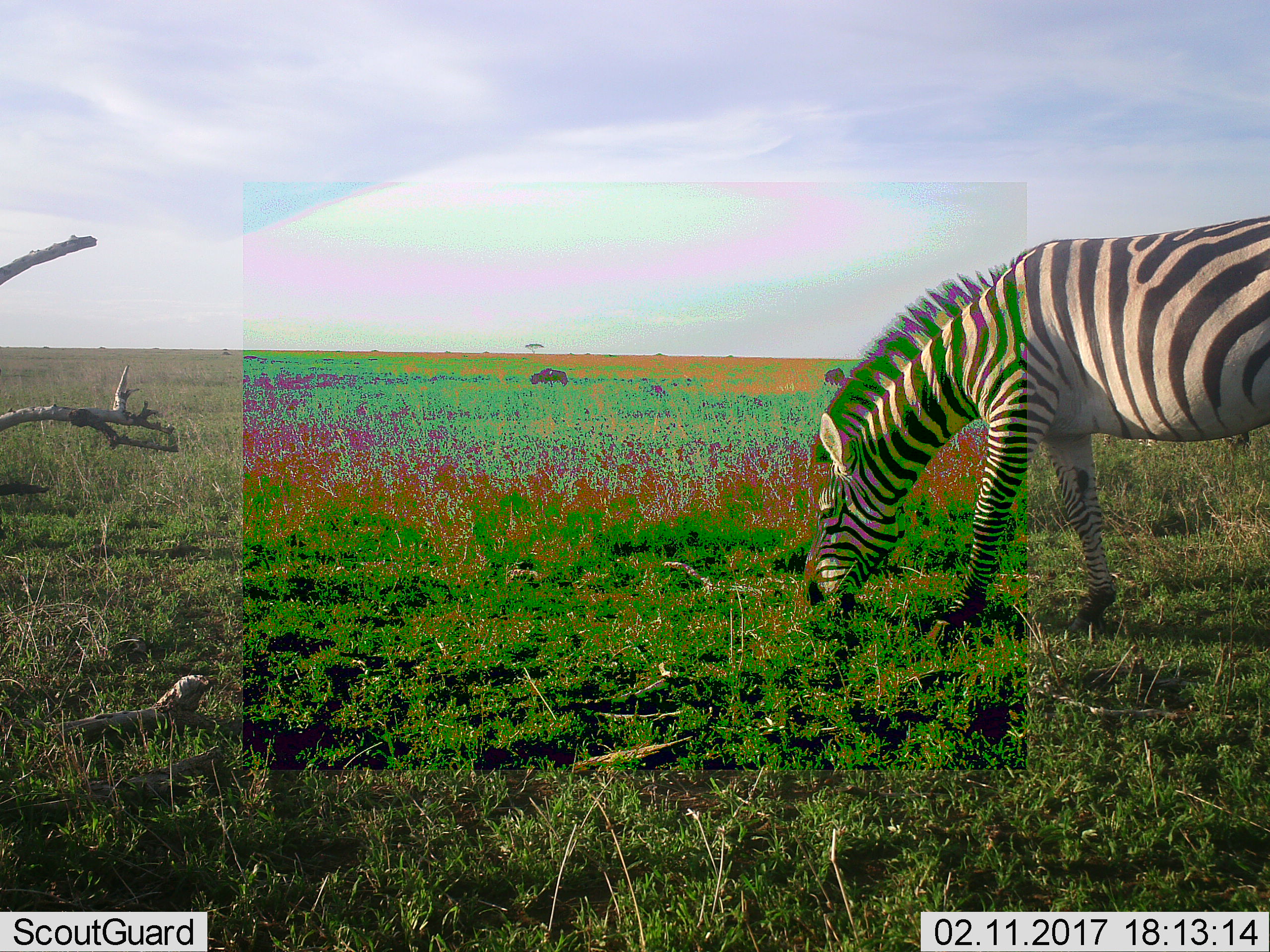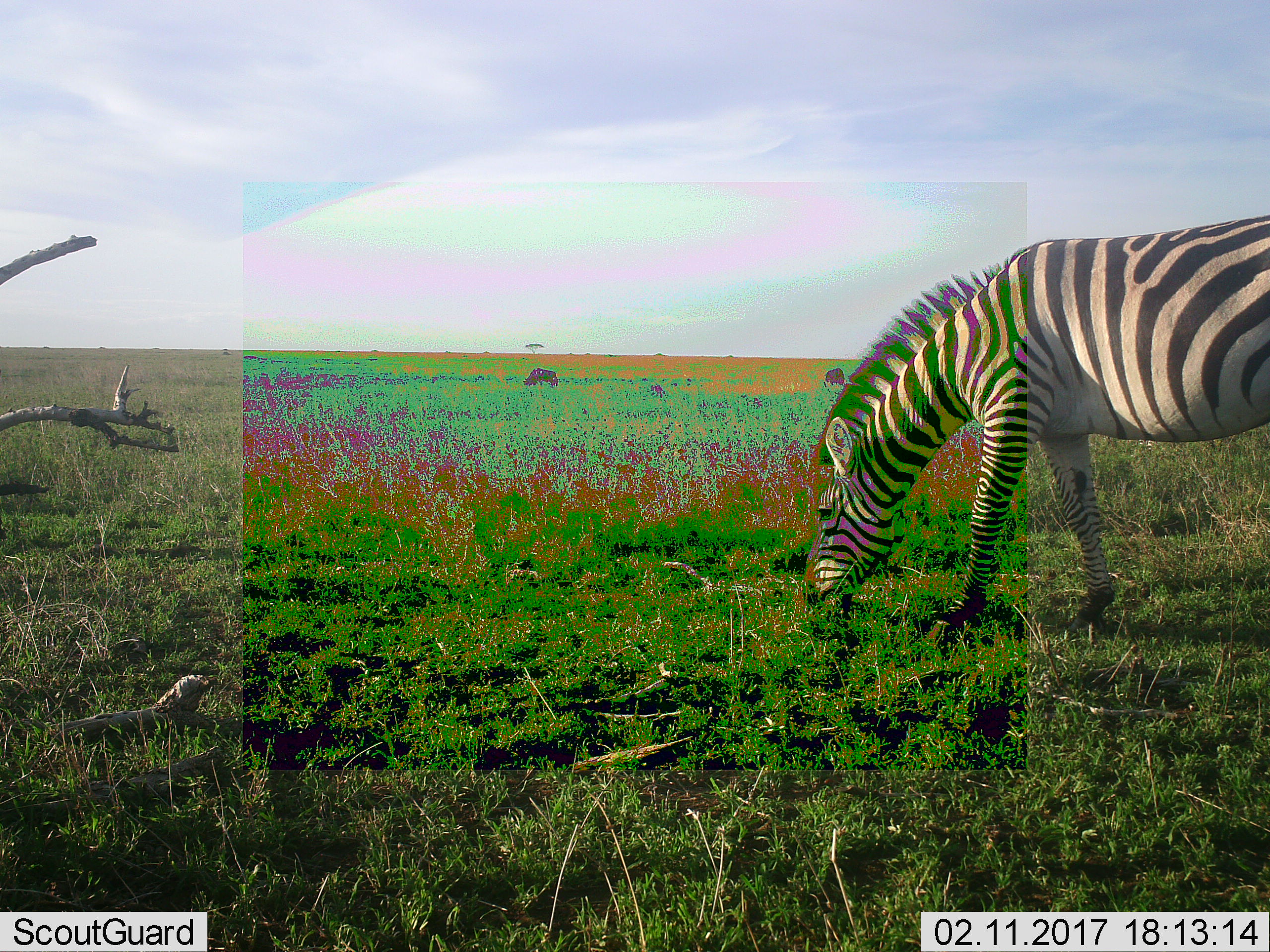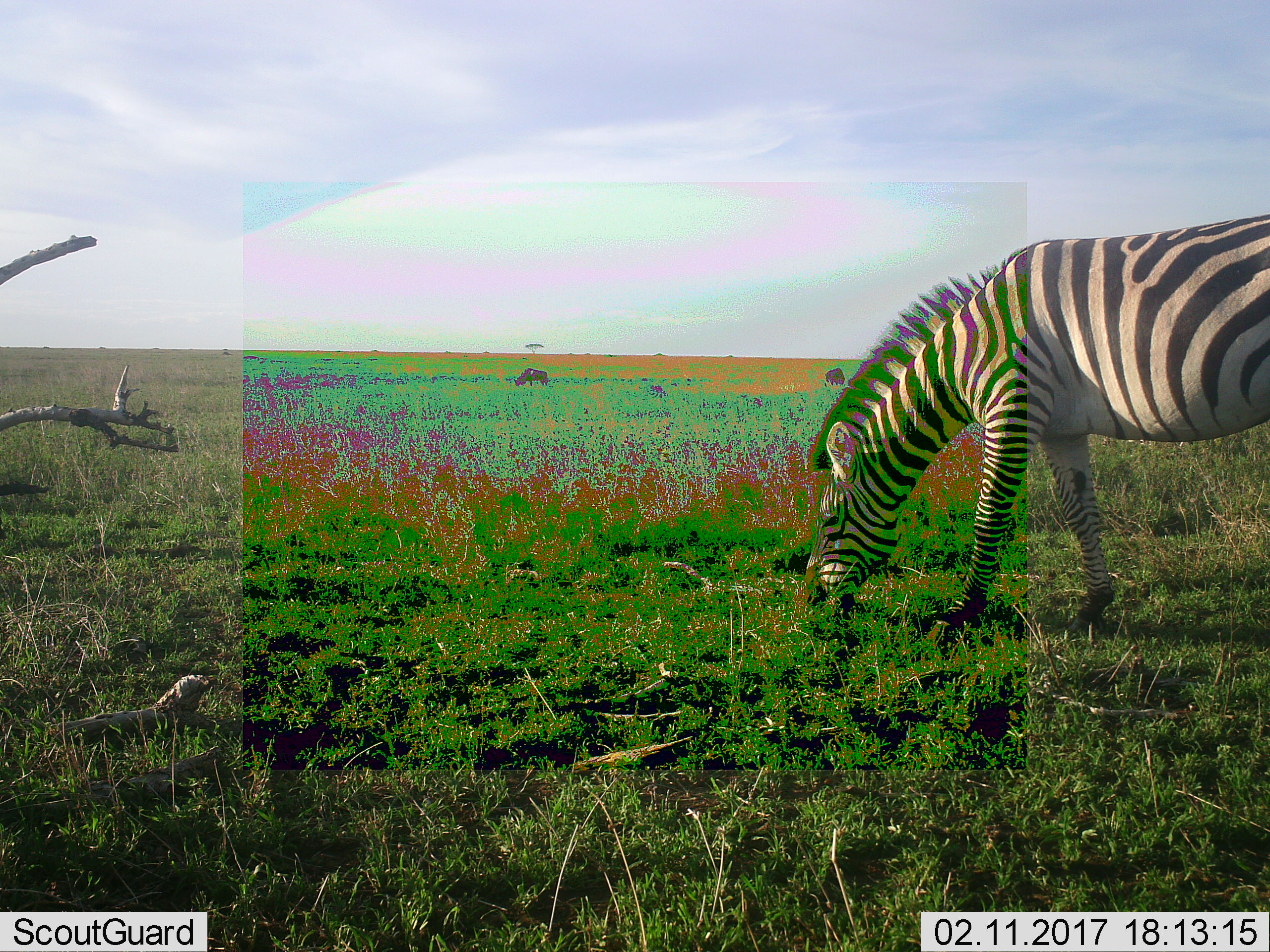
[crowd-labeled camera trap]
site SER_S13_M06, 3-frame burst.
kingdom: Animalia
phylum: Chordata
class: Mammalia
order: Perissodactyla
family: Equidae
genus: Equus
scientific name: Equus quagga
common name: plains zebra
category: zebraplains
Zebraplains (plains zebra) (Equus quagga), count 1. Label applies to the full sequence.